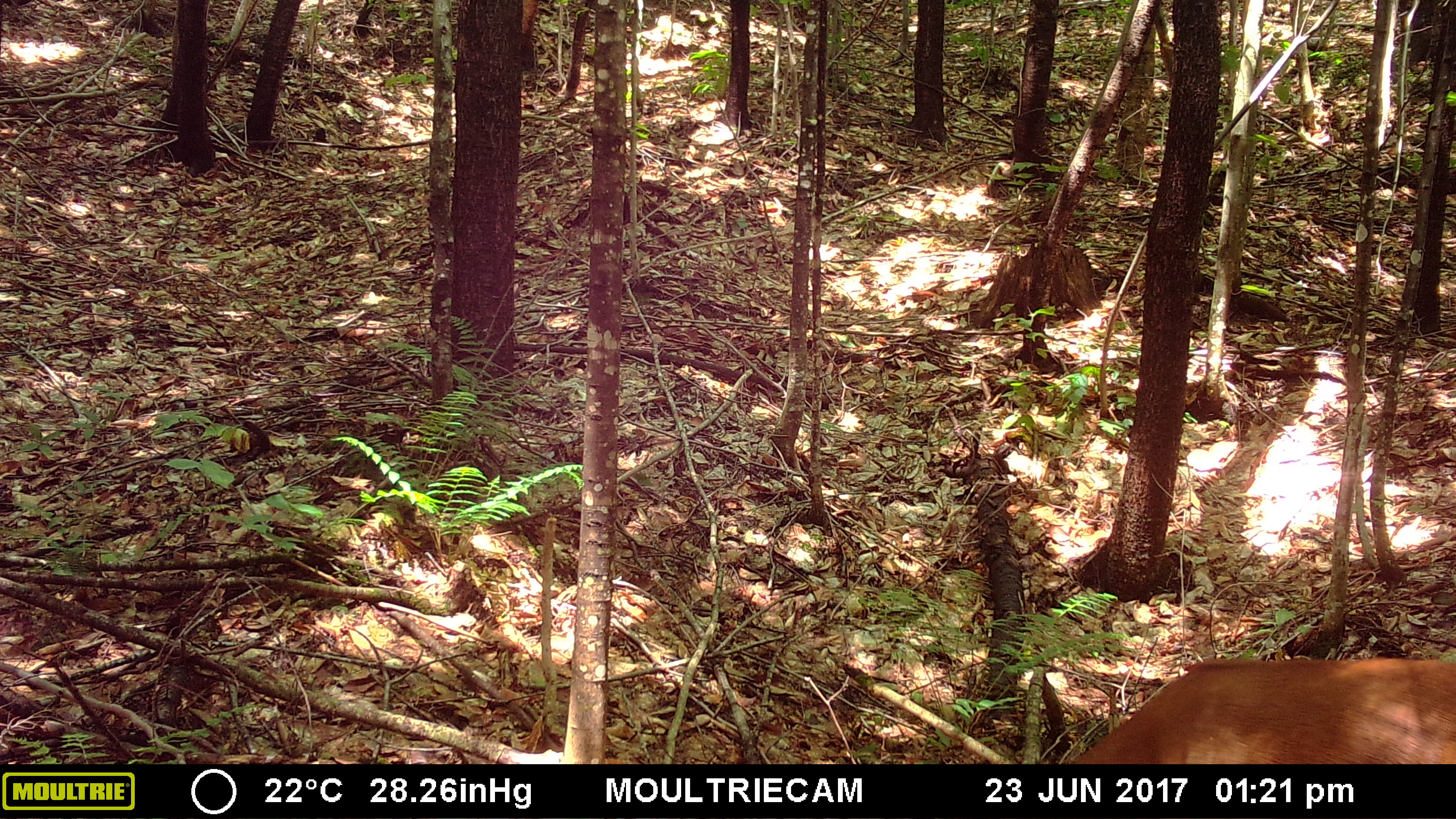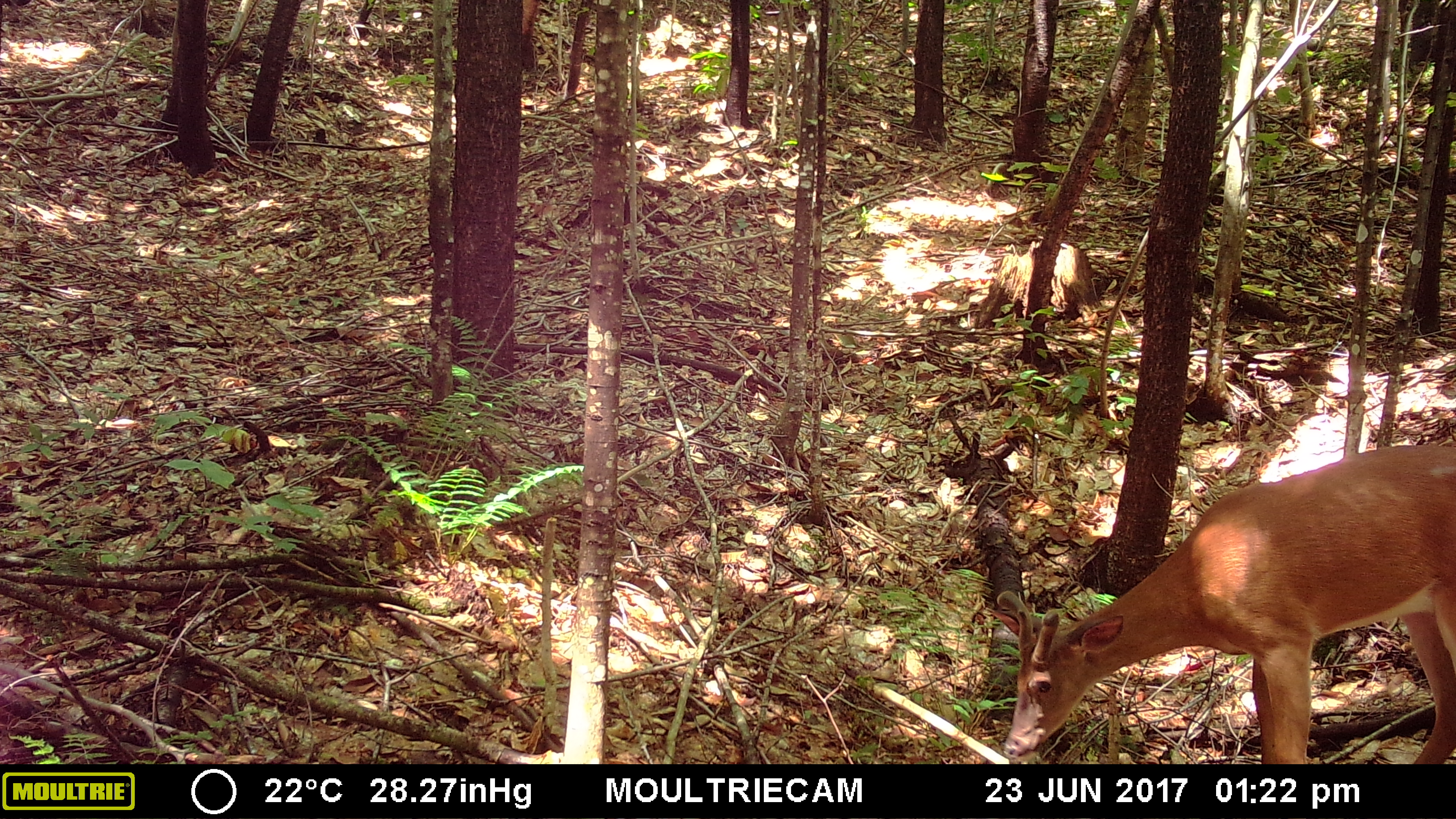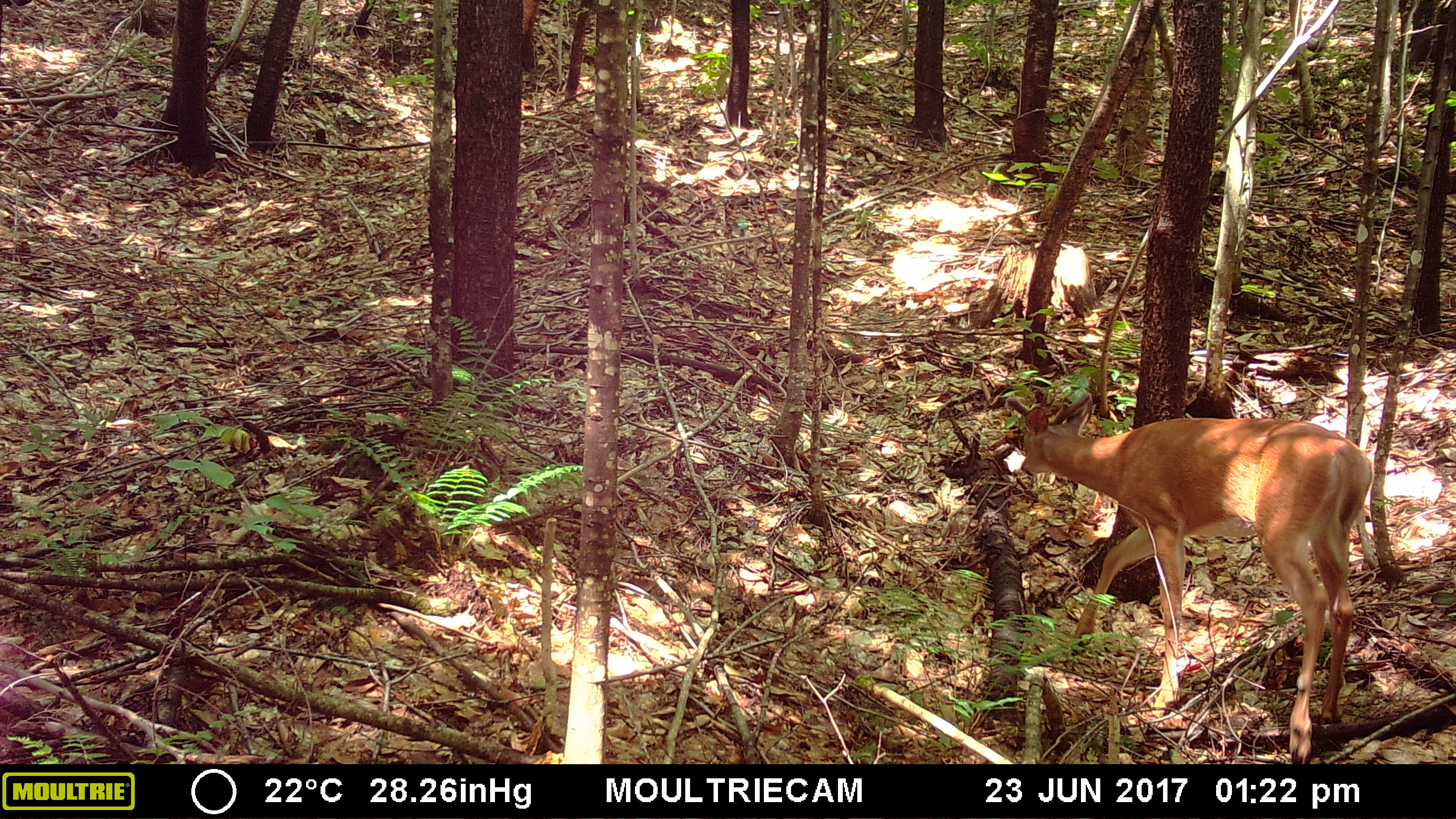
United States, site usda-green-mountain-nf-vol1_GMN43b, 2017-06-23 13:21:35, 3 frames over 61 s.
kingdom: Animalia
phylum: Chordata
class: Mammalia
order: Artiodactyla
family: Cervidae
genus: Odocoileus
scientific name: Odocoileus virginianus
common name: white-tailed deer